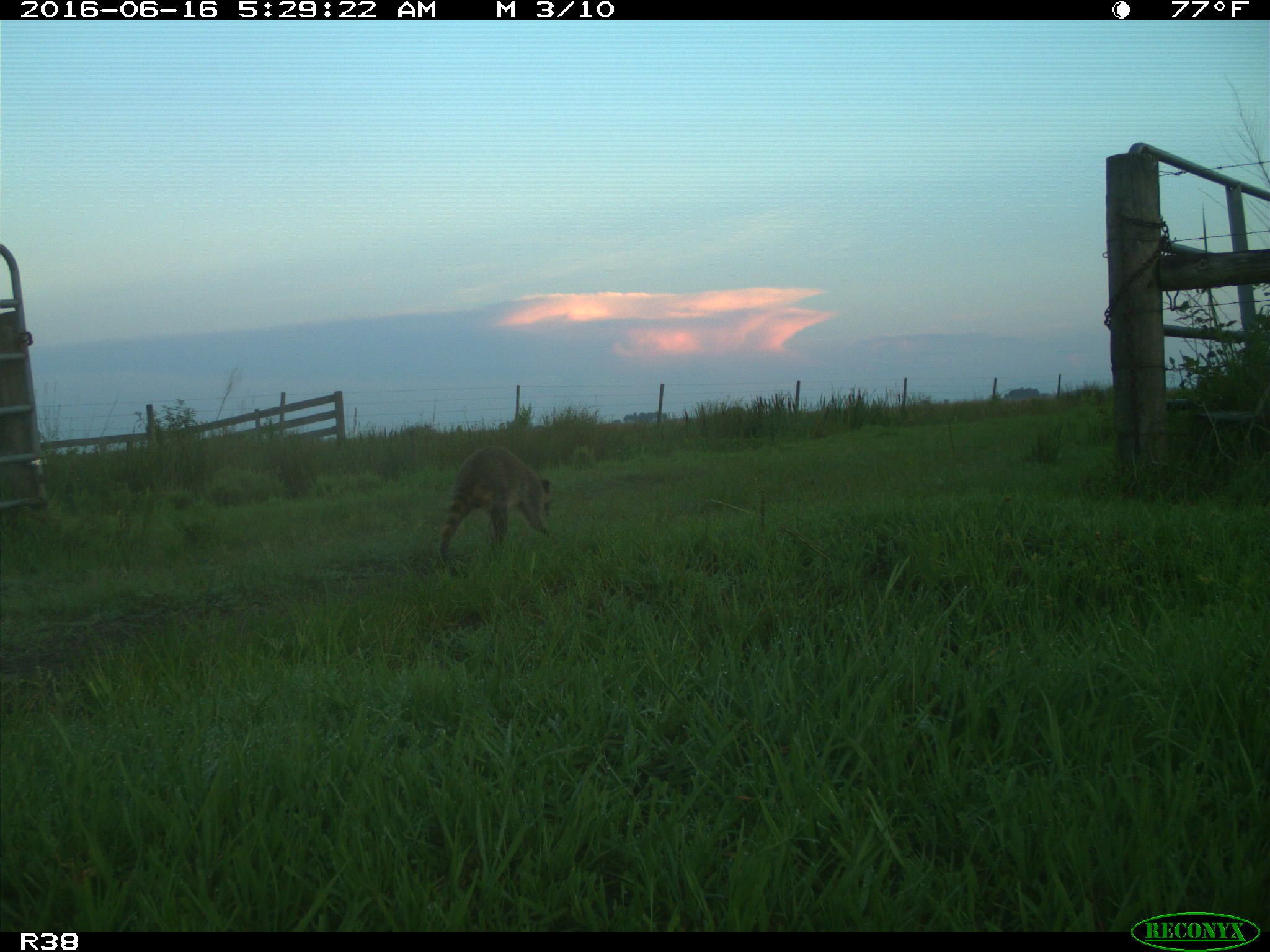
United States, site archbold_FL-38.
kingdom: Animalia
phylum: Chordata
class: Mammalia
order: Carnivora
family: Procyonidae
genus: Procyon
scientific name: Procyon lotor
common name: common raccoon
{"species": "Procyon lotor (common raccoon)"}